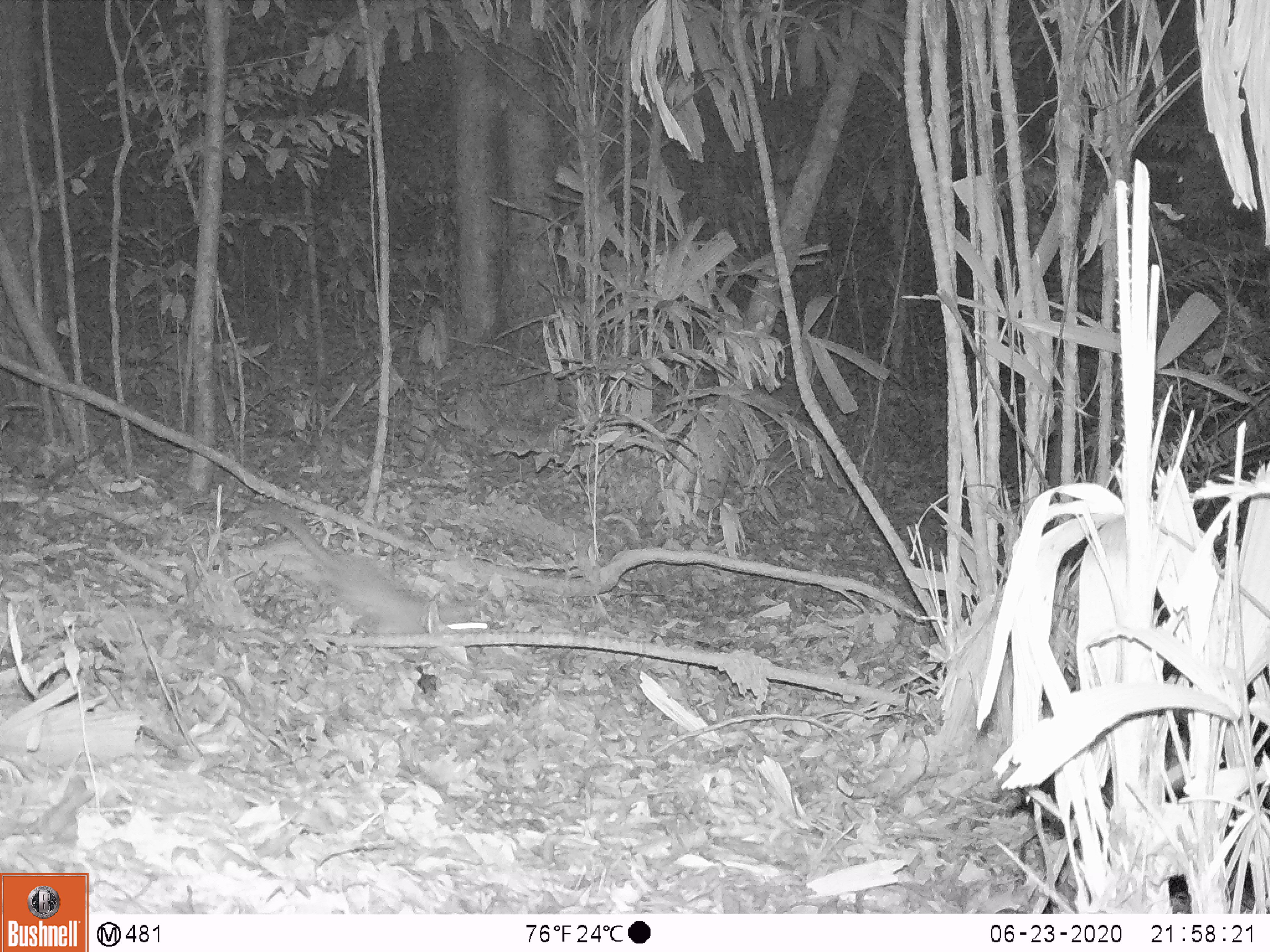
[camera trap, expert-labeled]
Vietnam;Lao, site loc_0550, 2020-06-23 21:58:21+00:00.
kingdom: Animalia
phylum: Chordata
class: Mammalia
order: Carnivora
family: Mustelidae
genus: Melogale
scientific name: Melogale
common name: ferret badger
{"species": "ferret badger (Melogale)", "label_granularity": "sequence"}